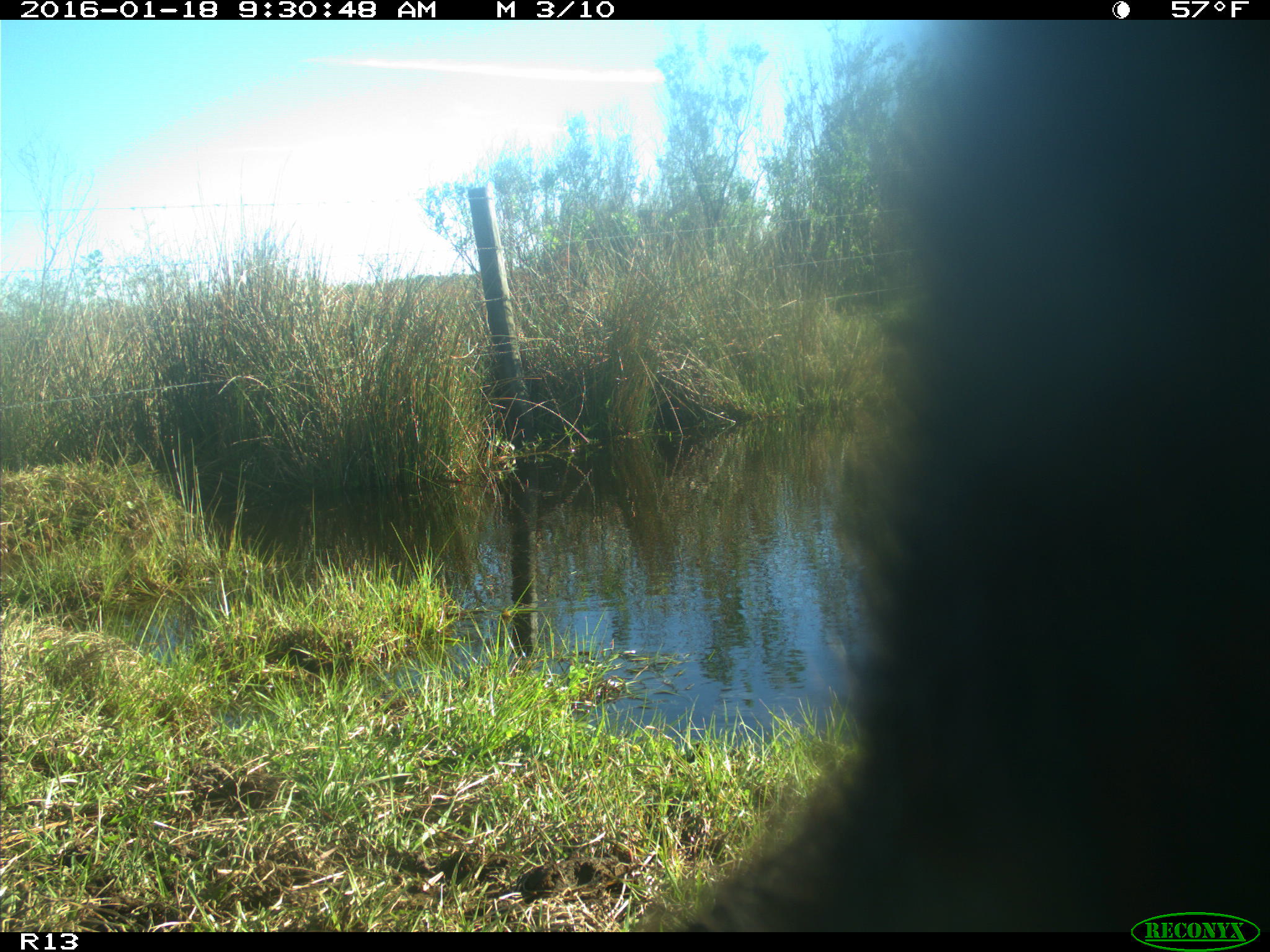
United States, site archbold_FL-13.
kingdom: Animalia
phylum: Chordata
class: Mammalia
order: Artiodactyla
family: Bovidae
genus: Bos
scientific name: Bos taurus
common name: domestic cow